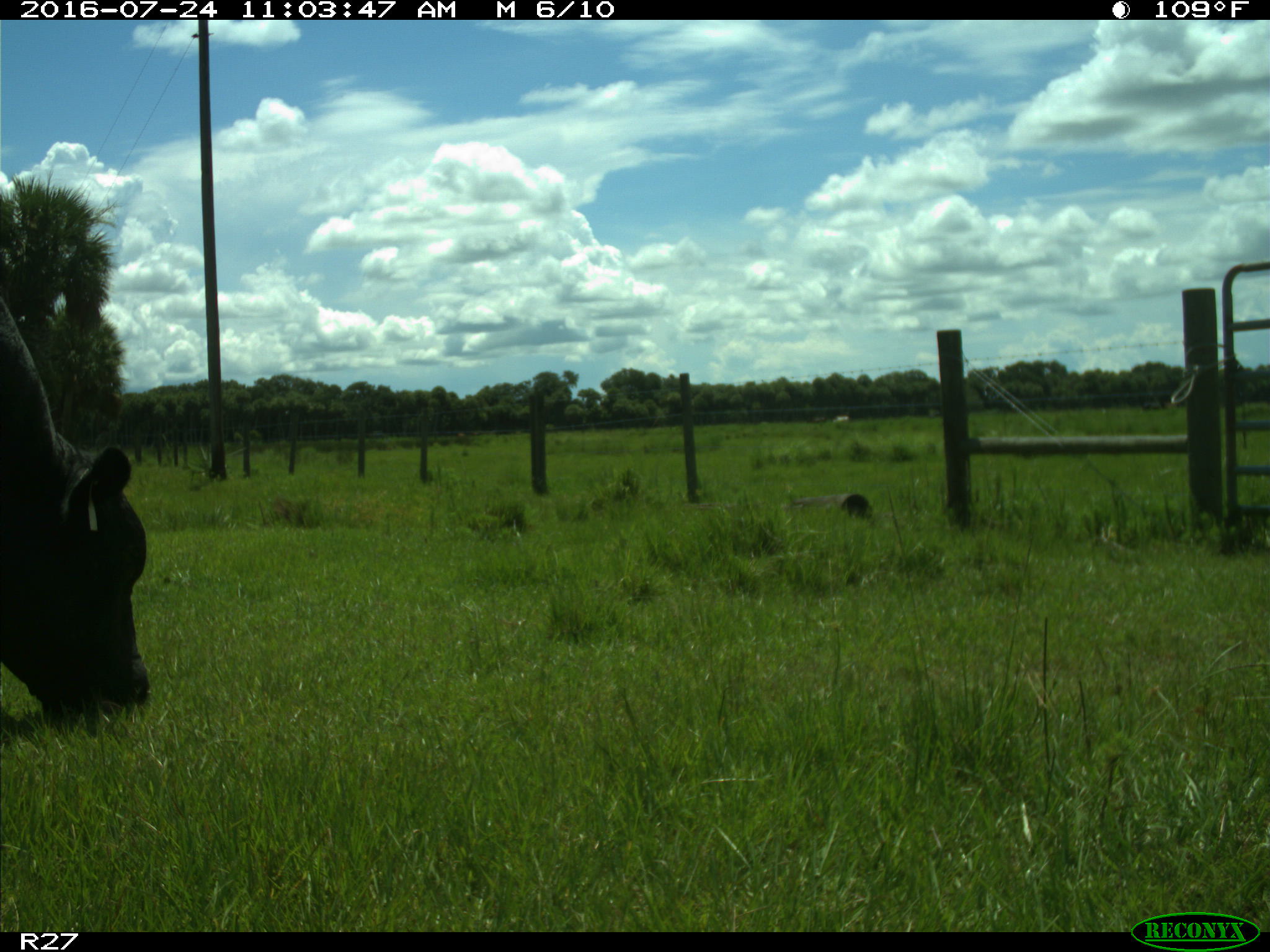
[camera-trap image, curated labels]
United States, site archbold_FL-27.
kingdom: Animalia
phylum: Chordata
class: Mammalia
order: Artiodactyla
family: Bovidae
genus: Bos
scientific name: Bos taurus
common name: domestic cow